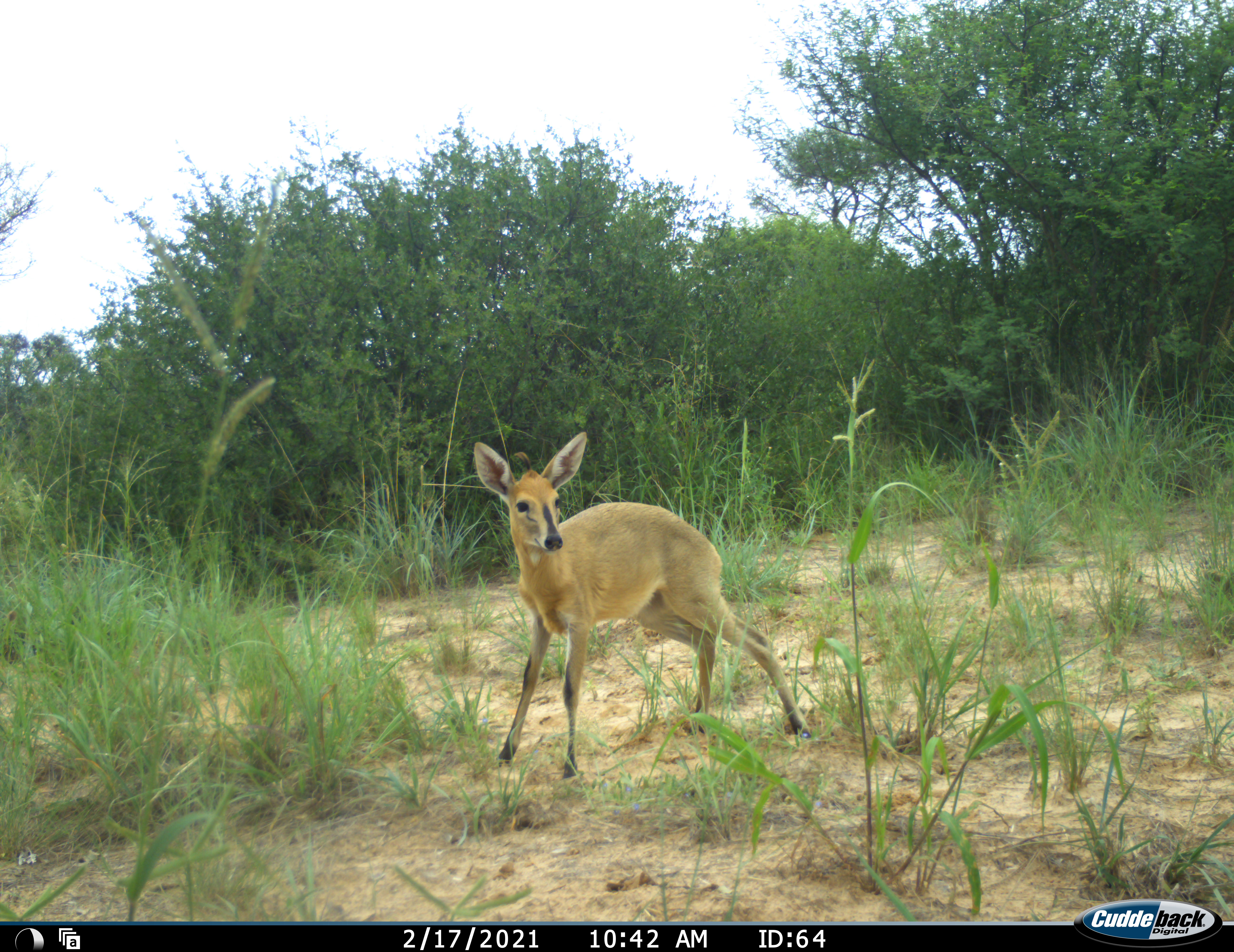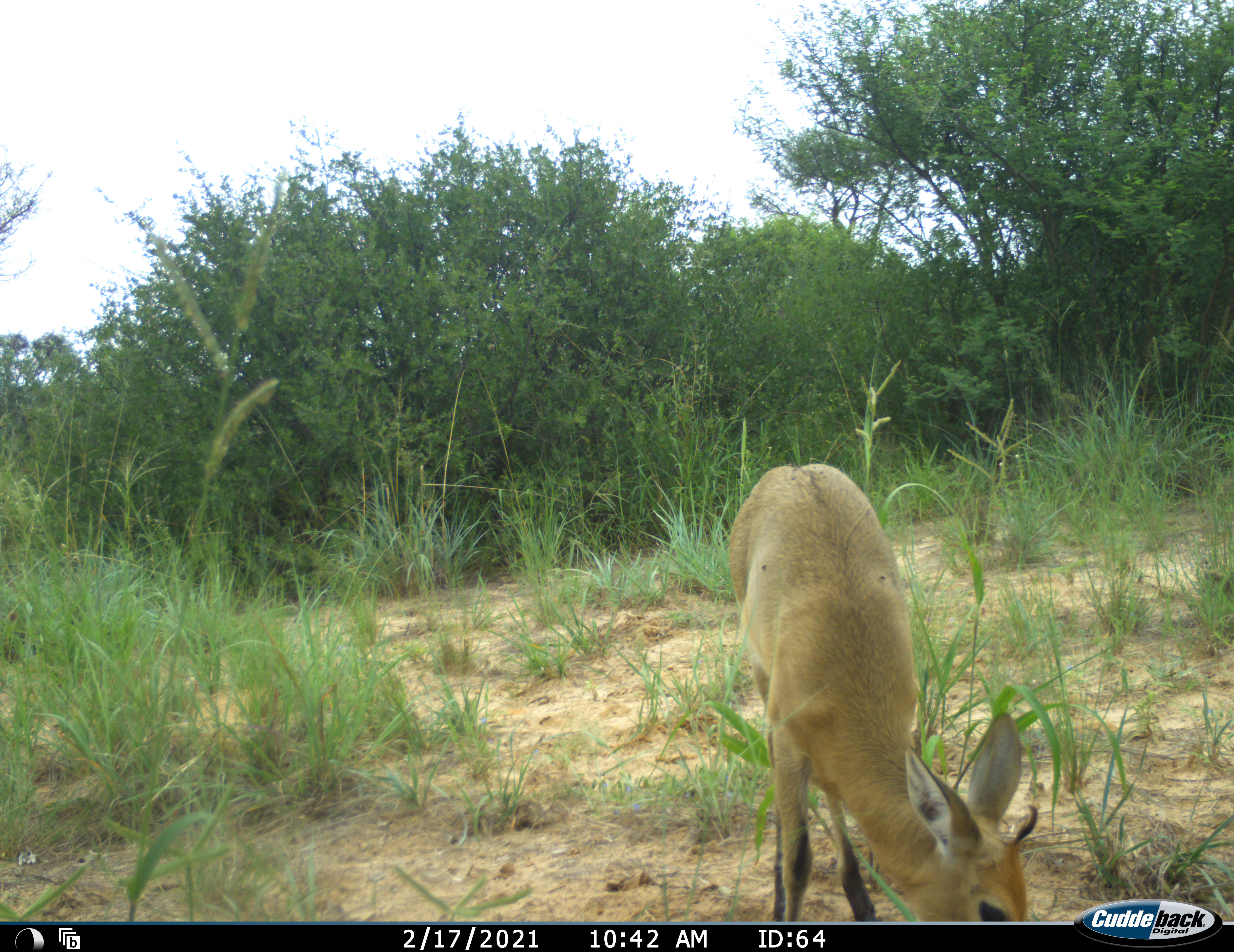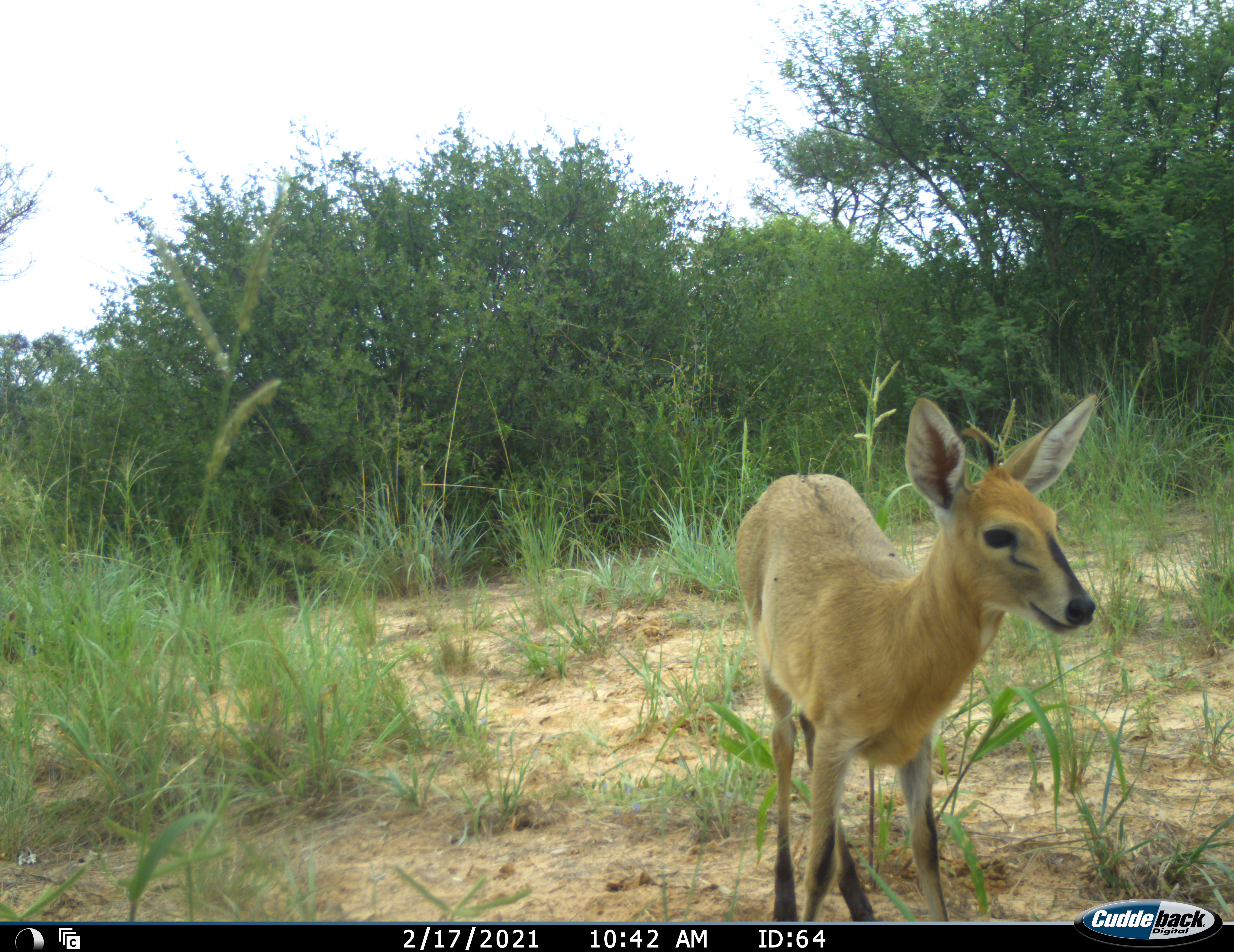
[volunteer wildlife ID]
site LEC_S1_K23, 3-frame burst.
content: unidentified animal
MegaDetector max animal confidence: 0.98